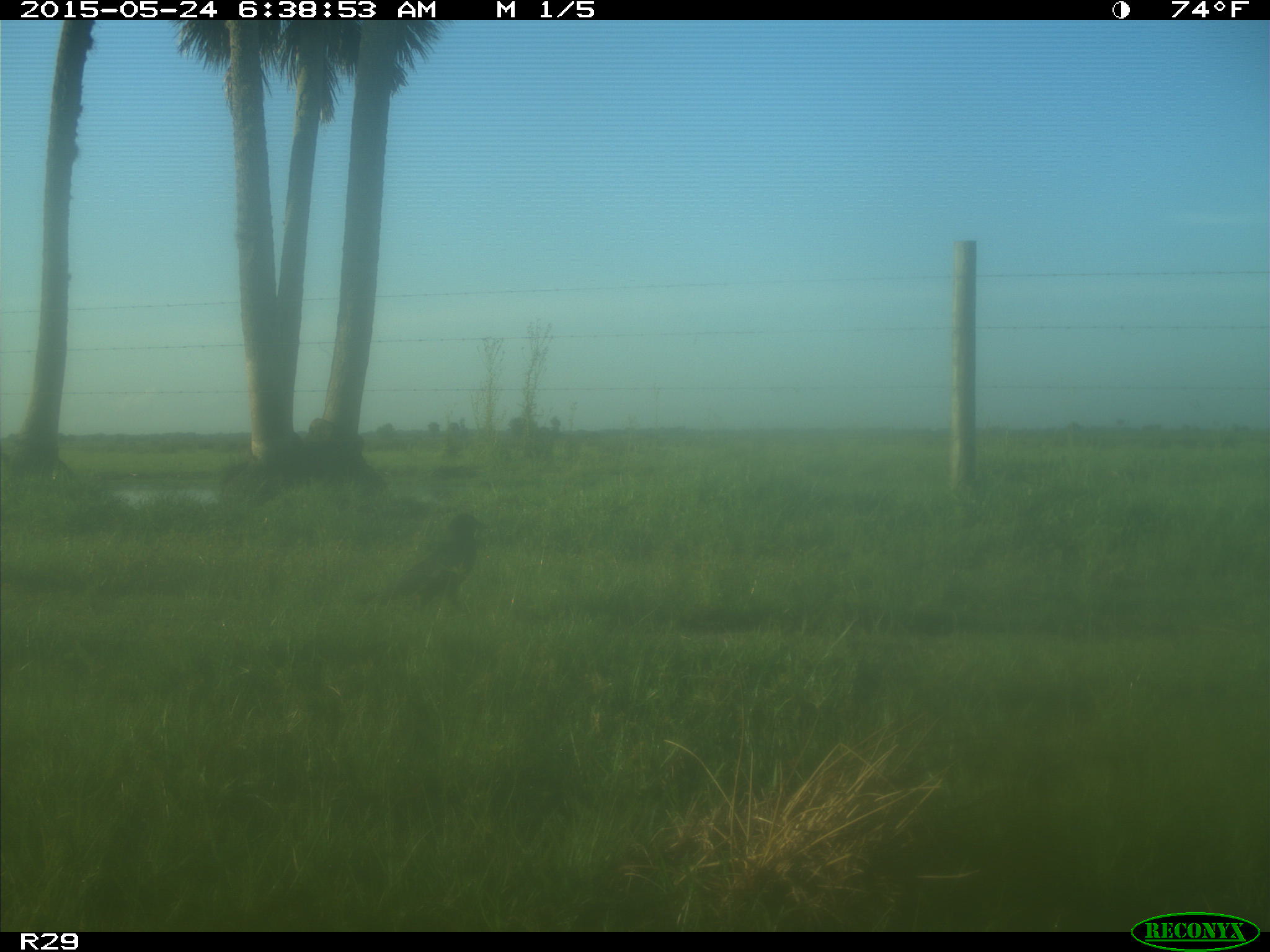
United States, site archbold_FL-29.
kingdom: Animalia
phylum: Chordata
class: Aves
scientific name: Aves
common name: birds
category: unidentified bird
Unidentified bird (birds) (Aves).